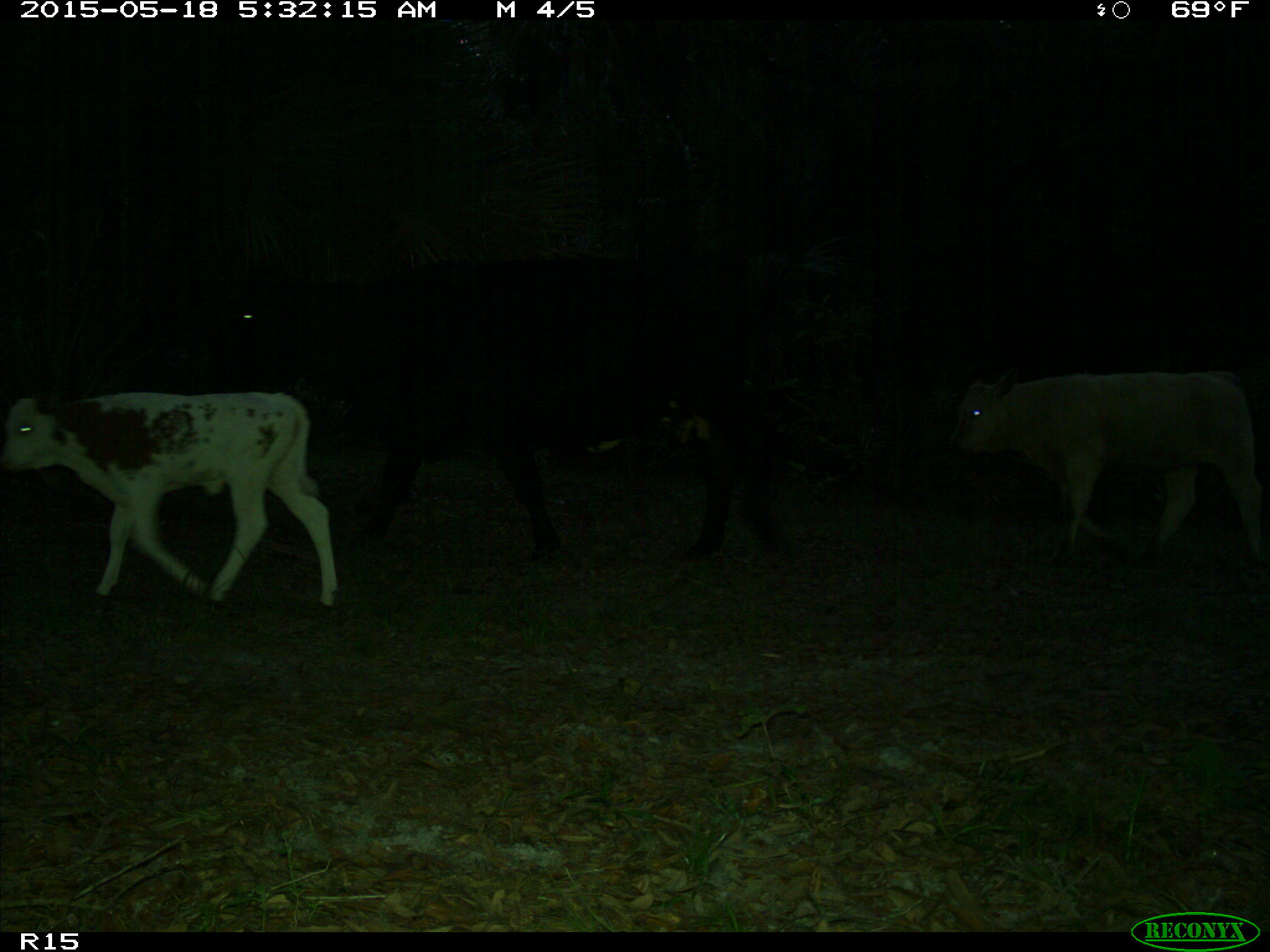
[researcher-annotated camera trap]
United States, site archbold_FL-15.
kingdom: Animalia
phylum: Chordata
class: Mammalia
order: Artiodactyla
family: Bovidae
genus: Bos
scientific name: Bos taurus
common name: domestic cow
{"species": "Bos taurus (domestic cow)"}